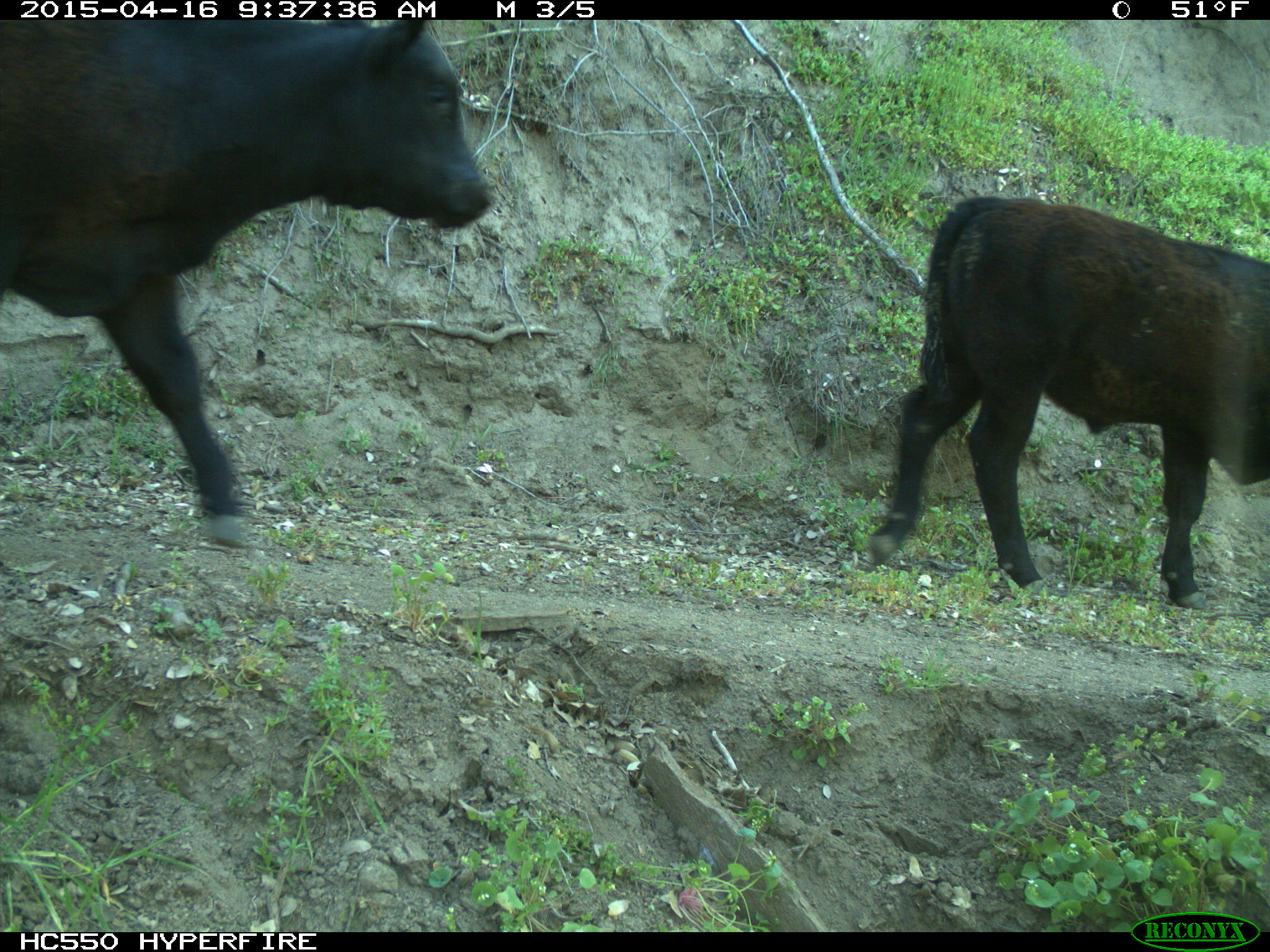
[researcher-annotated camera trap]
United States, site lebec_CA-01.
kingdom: Animalia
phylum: Chordata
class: Mammalia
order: Artiodactyla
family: Bovidae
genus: Bos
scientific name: Bos taurus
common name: domestic cow